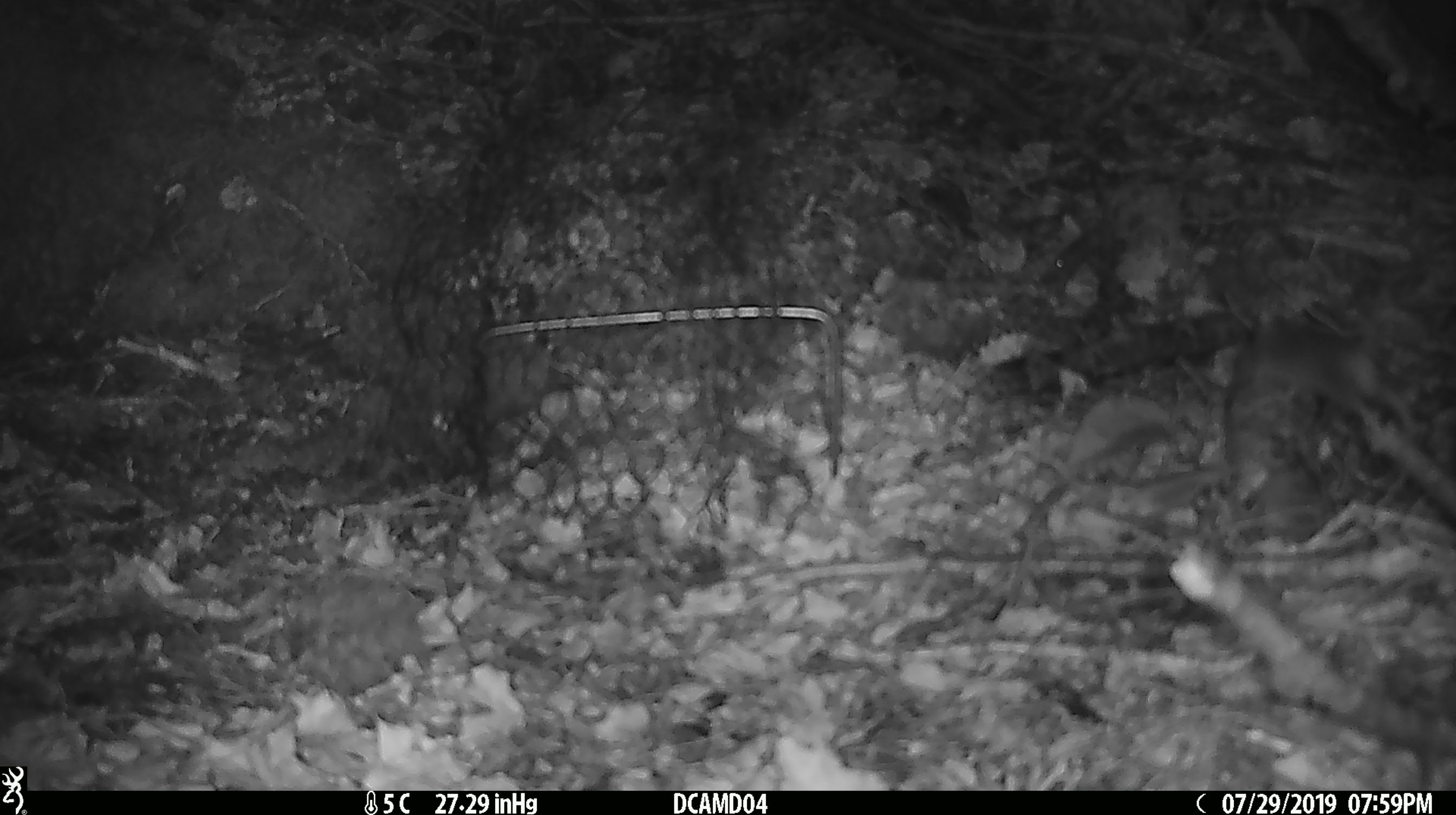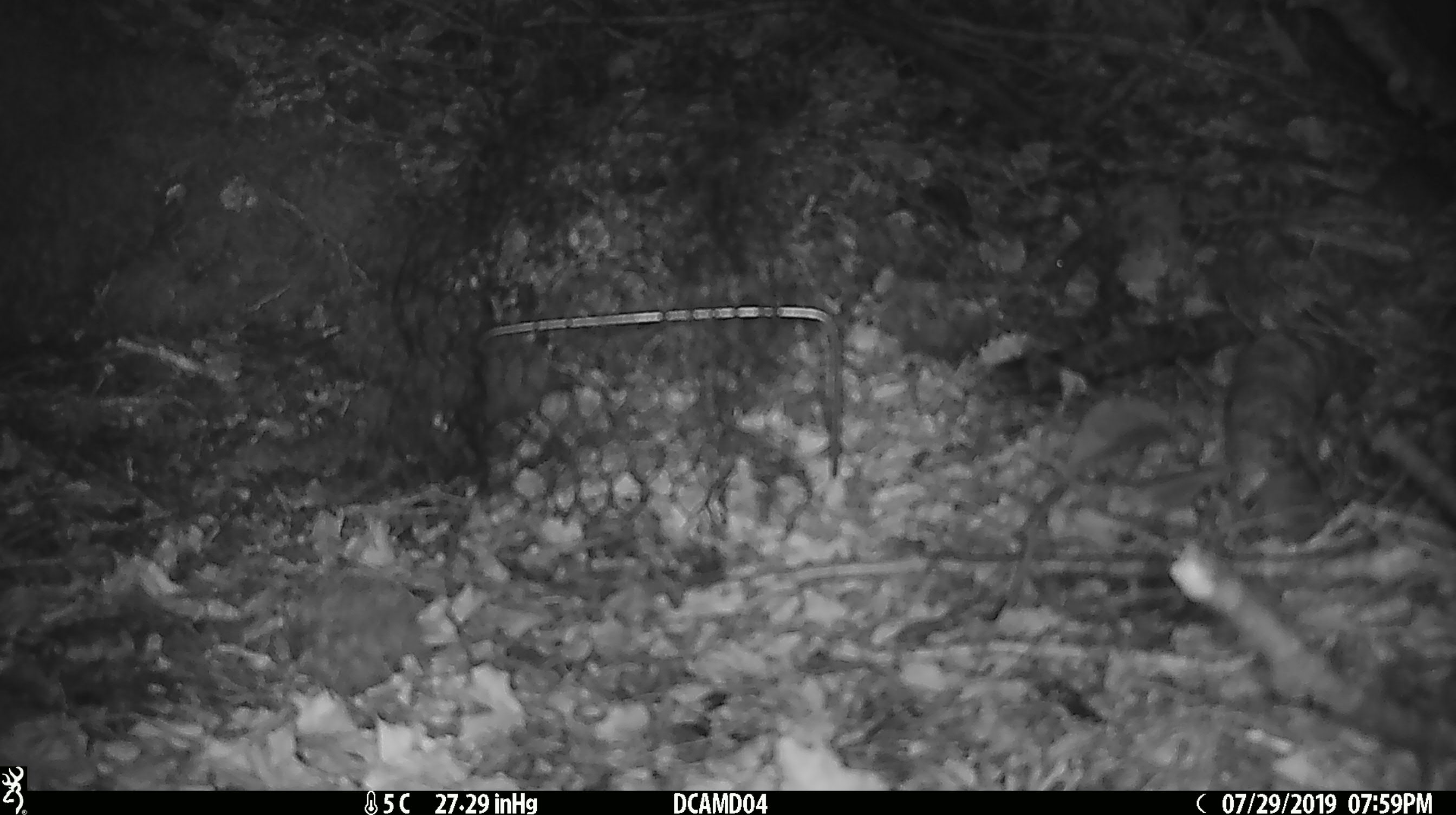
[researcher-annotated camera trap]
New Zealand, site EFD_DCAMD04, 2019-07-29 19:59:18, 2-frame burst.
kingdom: Animalia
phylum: Chordata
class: Mammalia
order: Rodentia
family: Muridae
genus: Mus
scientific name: Mus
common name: mouse